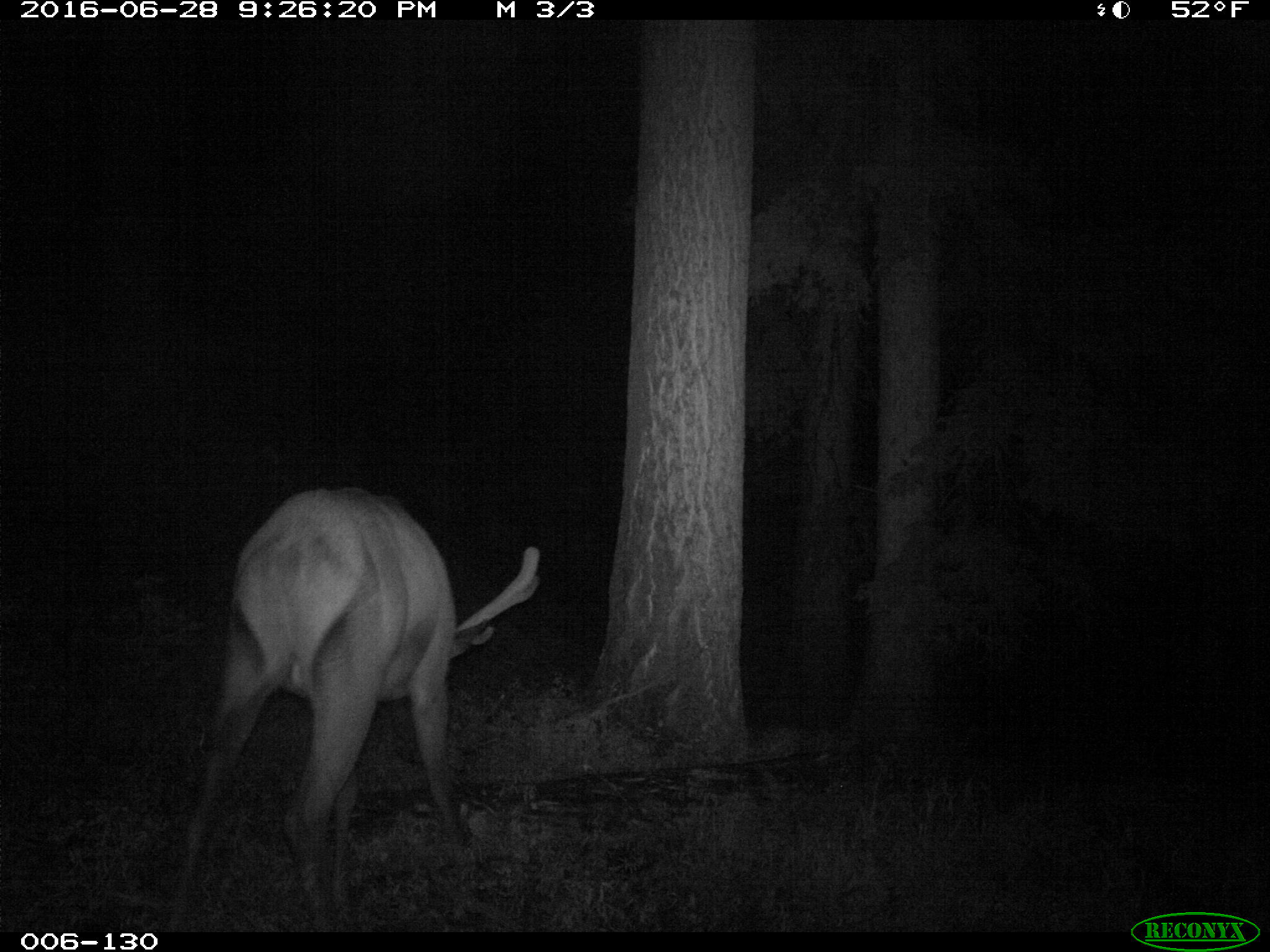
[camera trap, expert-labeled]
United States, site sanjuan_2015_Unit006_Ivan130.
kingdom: Animalia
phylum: Chordata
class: Mammalia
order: Artiodactyla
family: Cervidae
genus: Cervus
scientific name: Cervus elaphus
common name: red deer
Cervus elaphus (red deer).